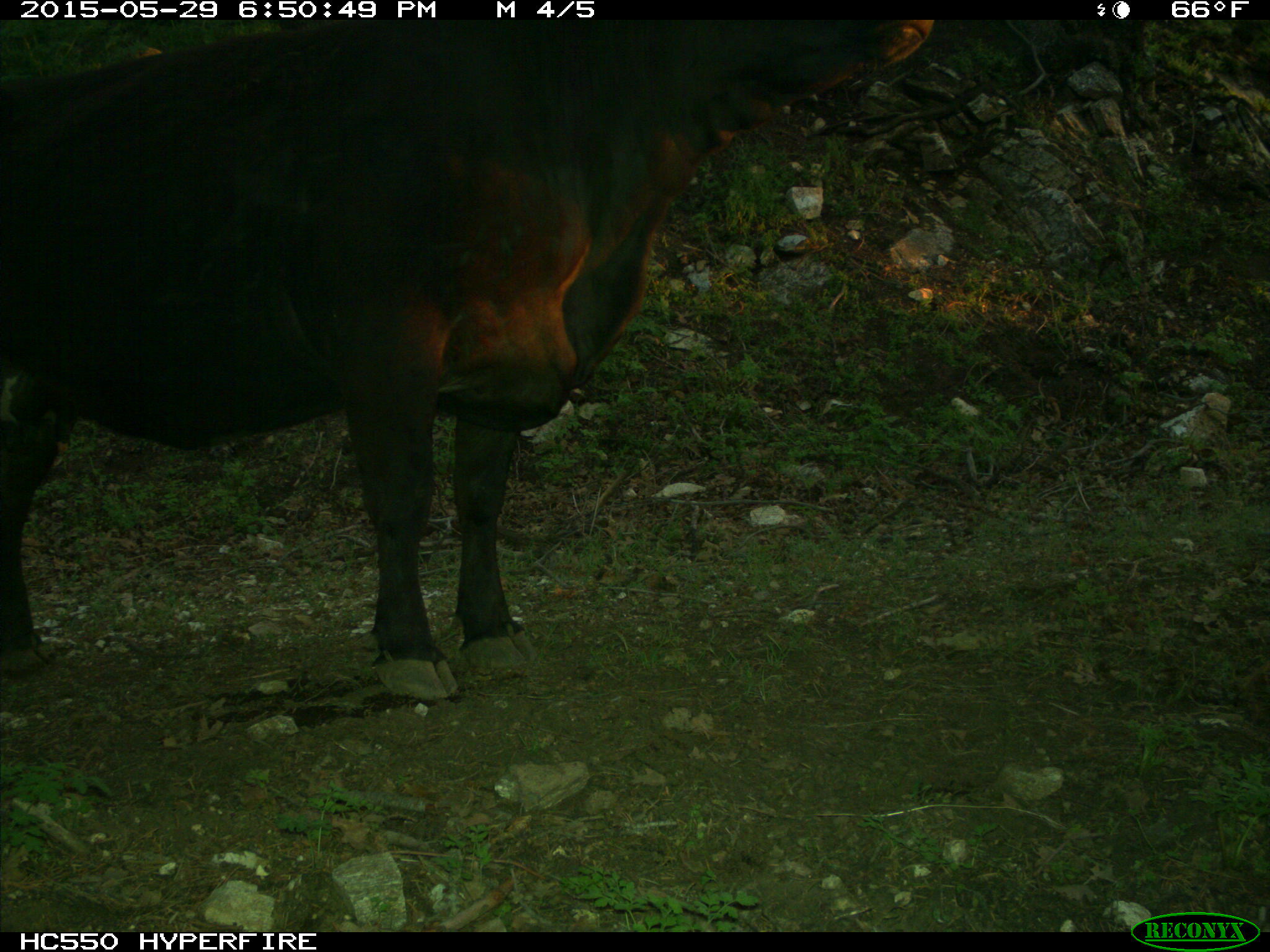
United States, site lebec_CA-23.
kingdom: Animalia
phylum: Chordata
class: Mammalia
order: Artiodactyla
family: Bovidae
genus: Bos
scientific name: Bos taurus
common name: domestic cow